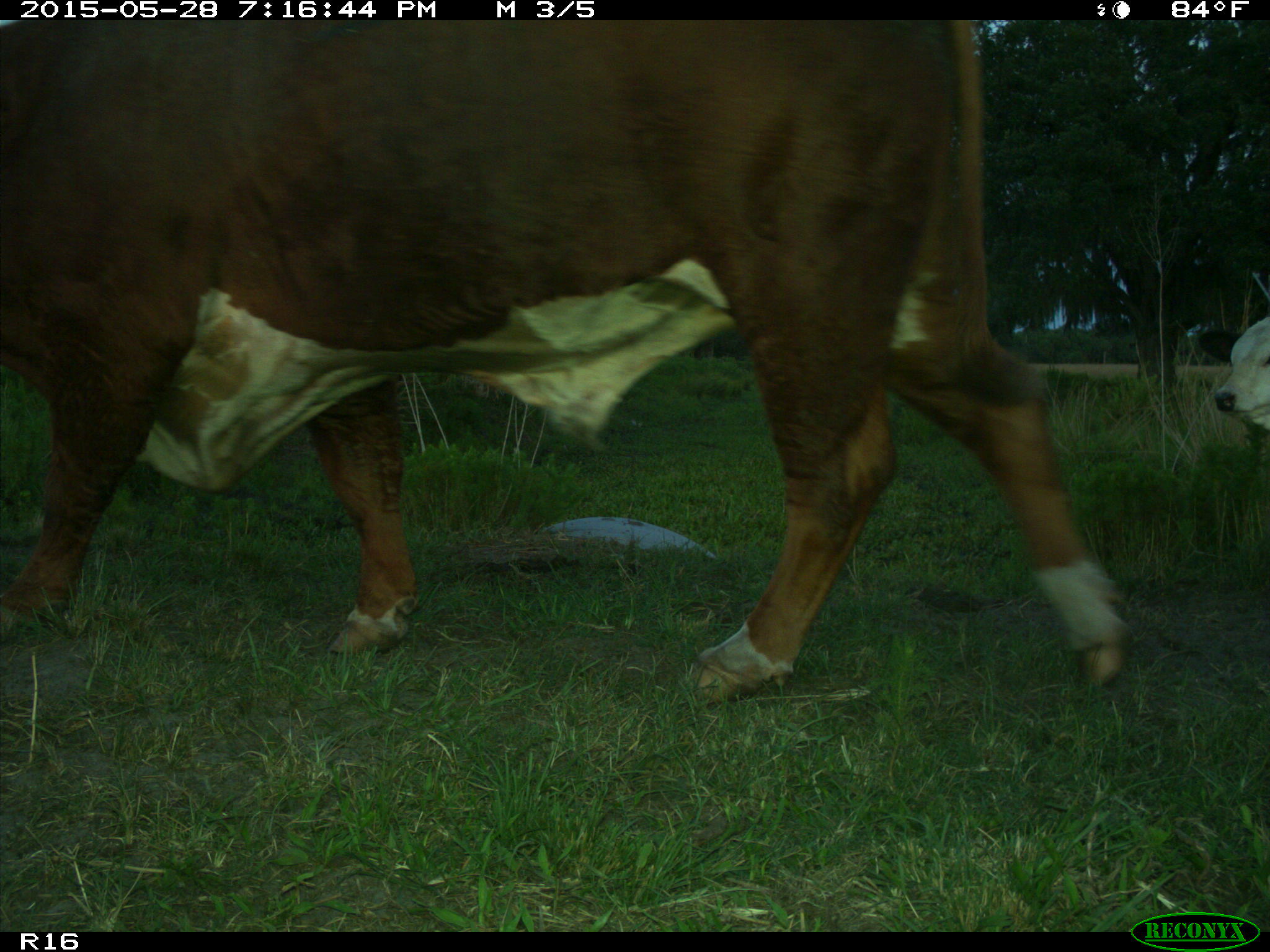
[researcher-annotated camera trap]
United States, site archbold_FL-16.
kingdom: Animalia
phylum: Chordata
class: Mammalia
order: Artiodactyla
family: Bovidae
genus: Bos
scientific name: Bos taurus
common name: domestic cow